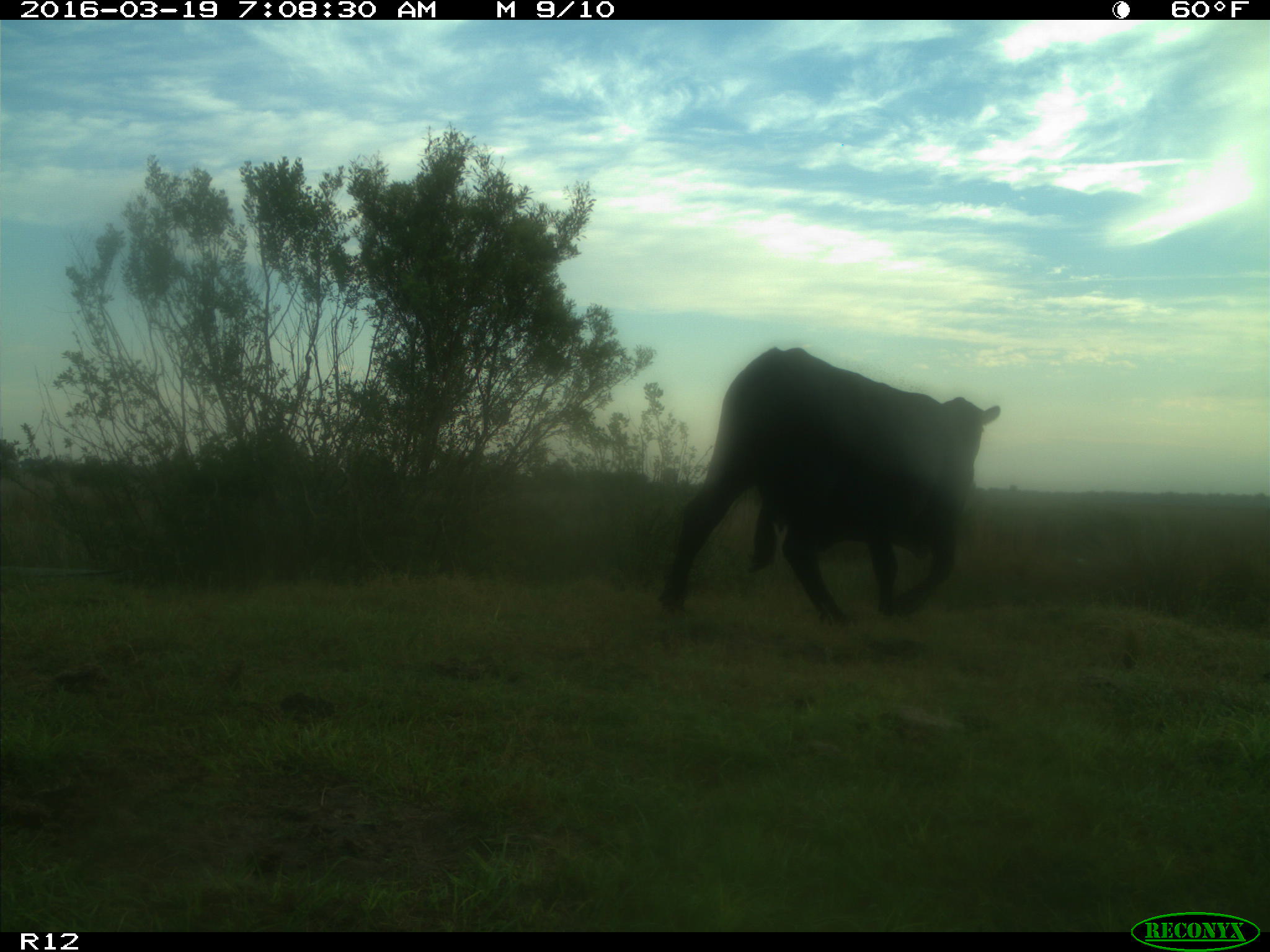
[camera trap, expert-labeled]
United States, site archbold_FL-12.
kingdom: Animalia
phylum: Chordata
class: Mammalia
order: Artiodactyla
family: Bovidae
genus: Bos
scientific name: Bos taurus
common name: domestic cow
Bos taurus (domestic cow).